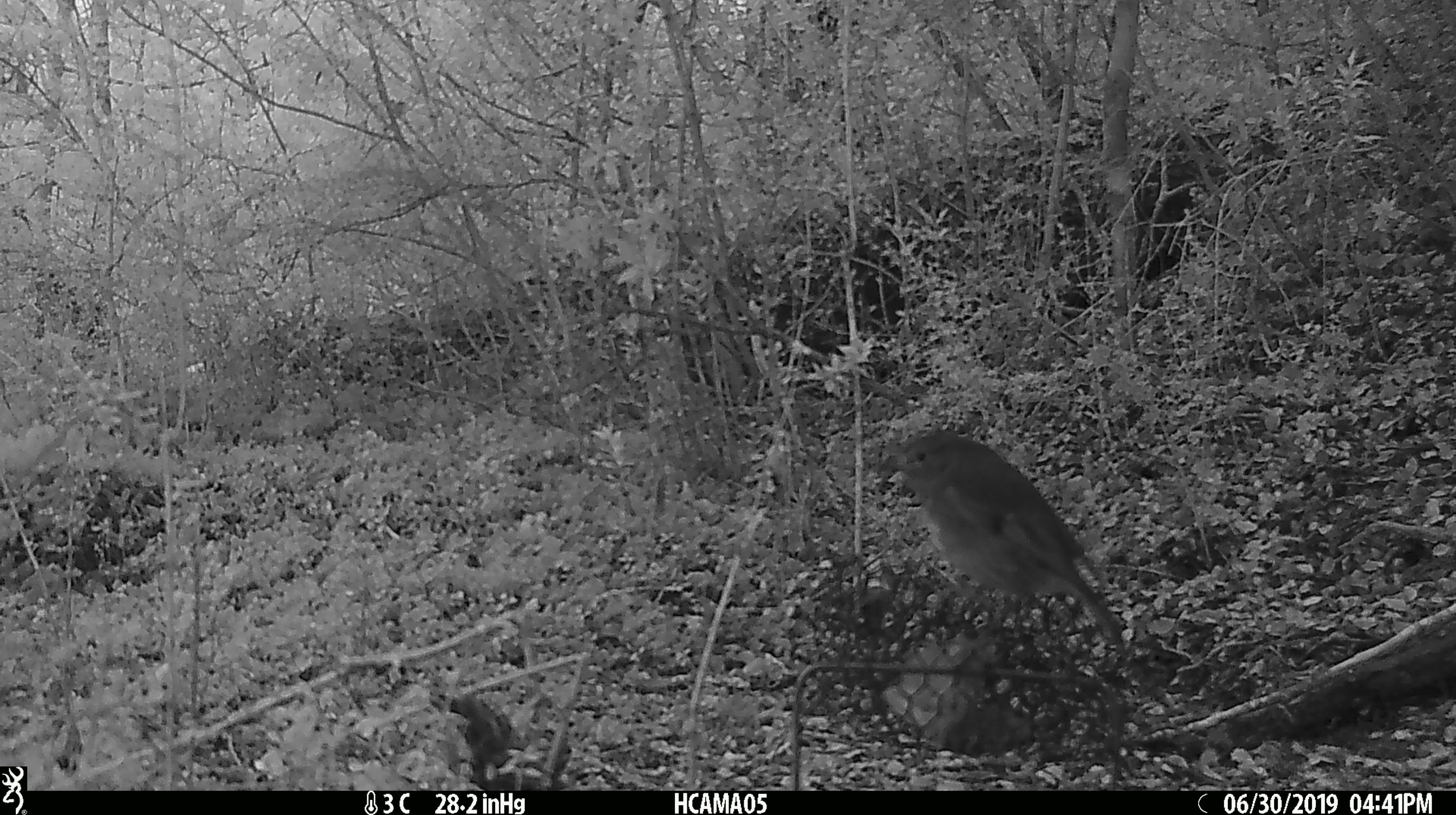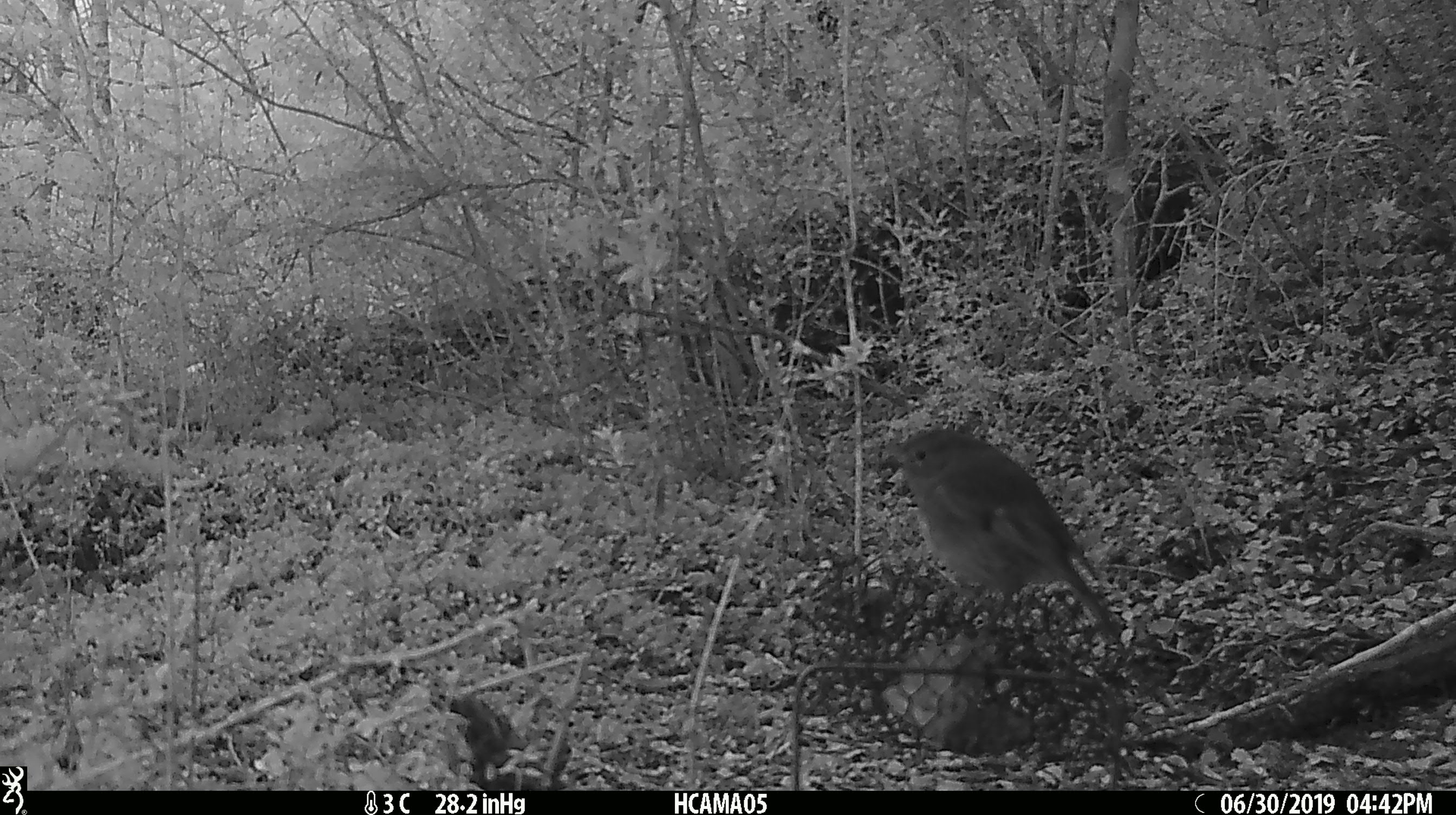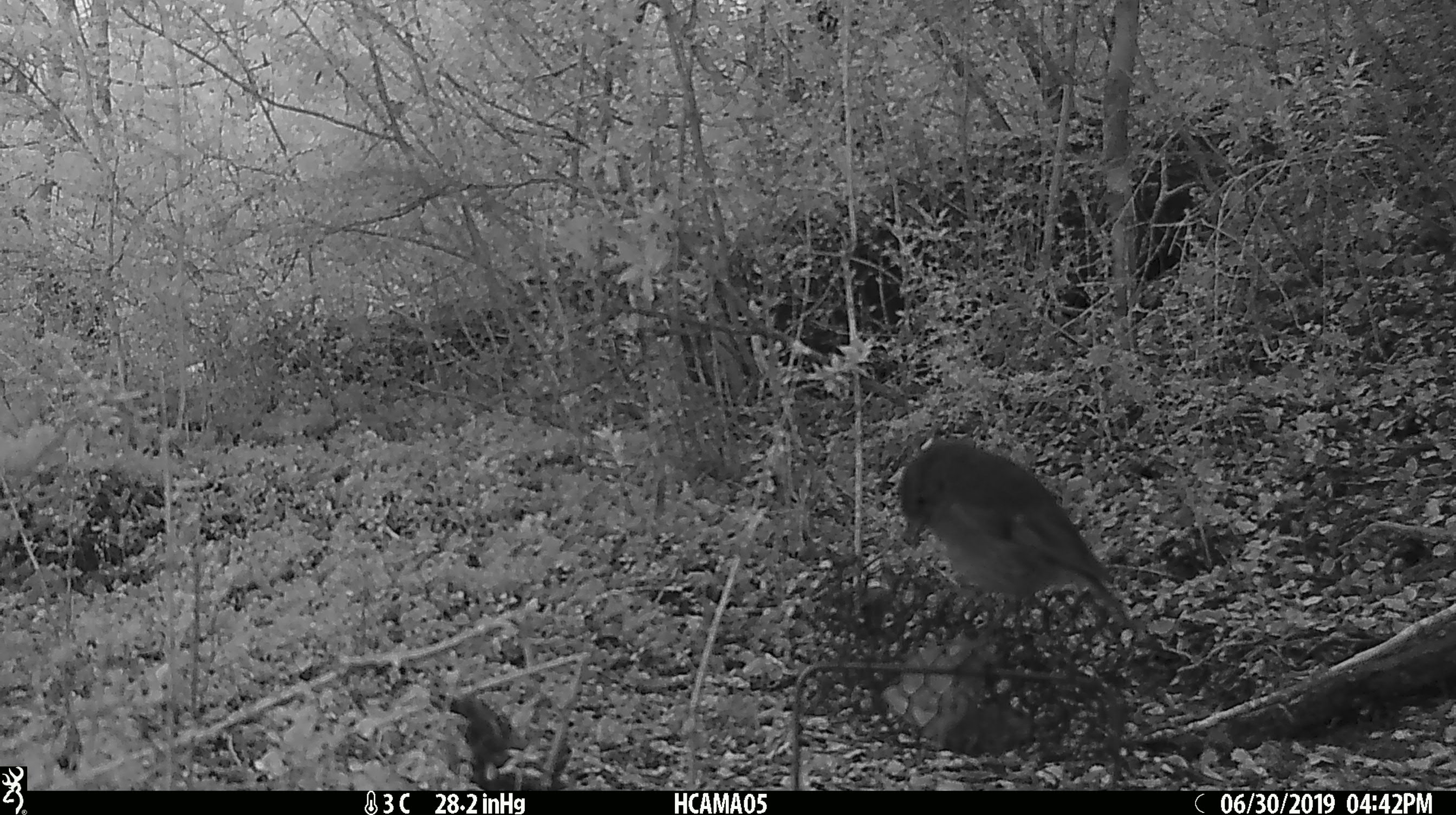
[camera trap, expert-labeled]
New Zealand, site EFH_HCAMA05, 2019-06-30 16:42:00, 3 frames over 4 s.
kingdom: Animalia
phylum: Chordata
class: Aves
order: Passeriformes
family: Petroicidae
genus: Petroica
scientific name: Petroica australis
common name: new zealand robin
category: robin